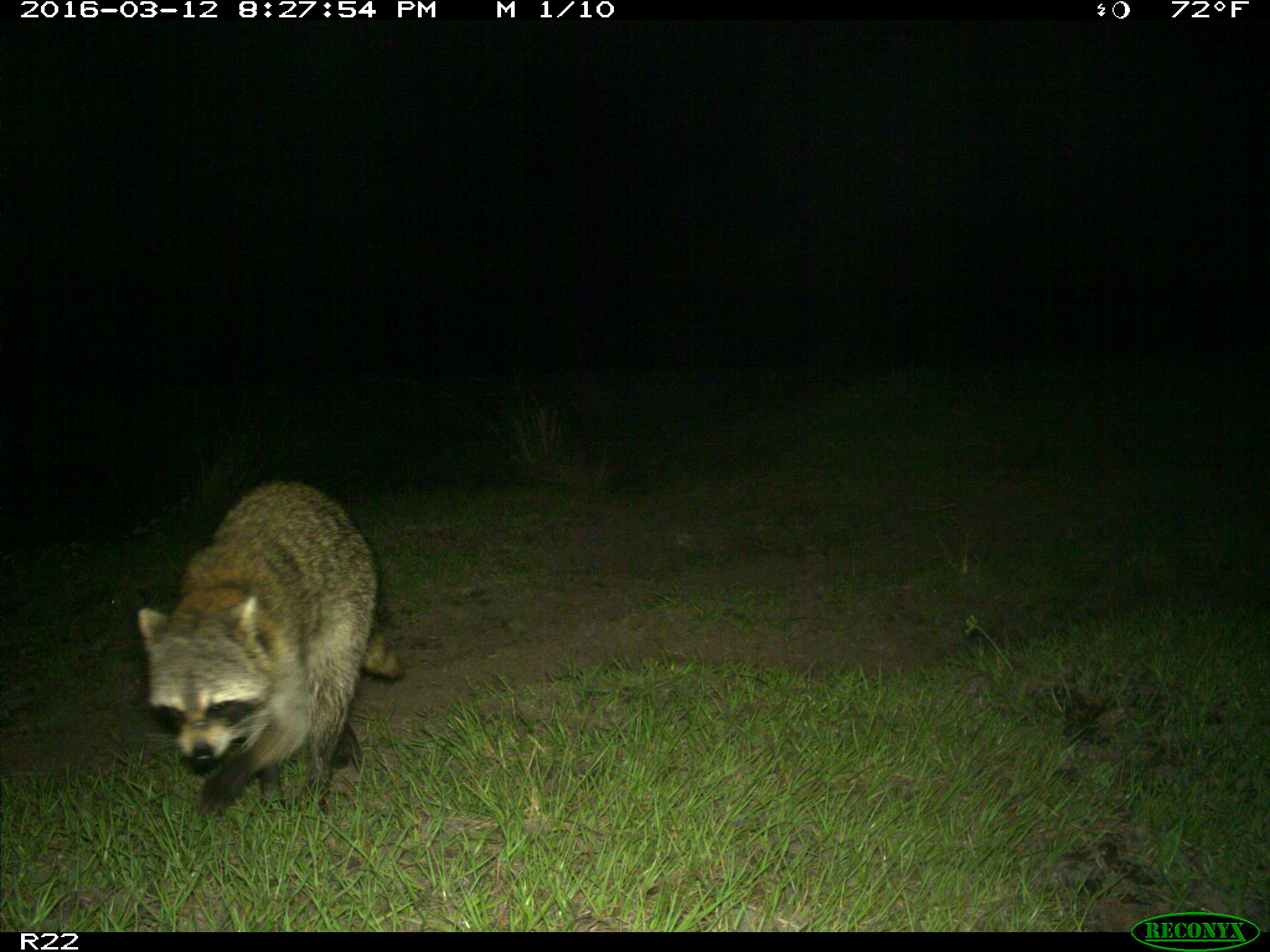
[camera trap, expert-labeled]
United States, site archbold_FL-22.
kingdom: Animalia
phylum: Chordata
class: Mammalia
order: Carnivora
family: Procyonidae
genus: Procyon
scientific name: Procyon lotor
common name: common raccoon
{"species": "Procyon lotor (common raccoon)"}